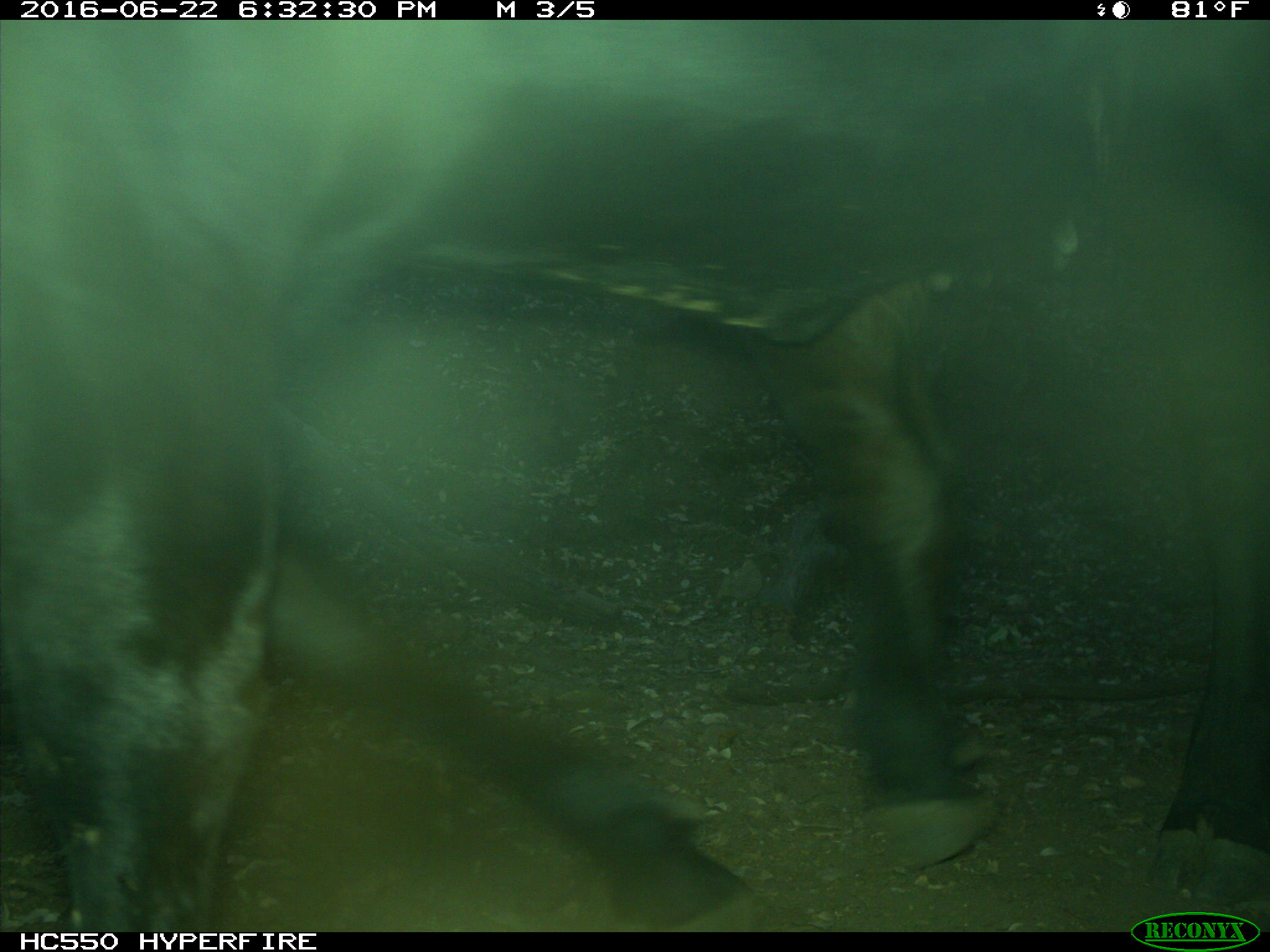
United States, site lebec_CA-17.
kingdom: Animalia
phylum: Chordata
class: Mammalia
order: Artiodactyla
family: Bovidae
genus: Bos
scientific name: Bos taurus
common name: domestic cow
Bos taurus (domestic cow).